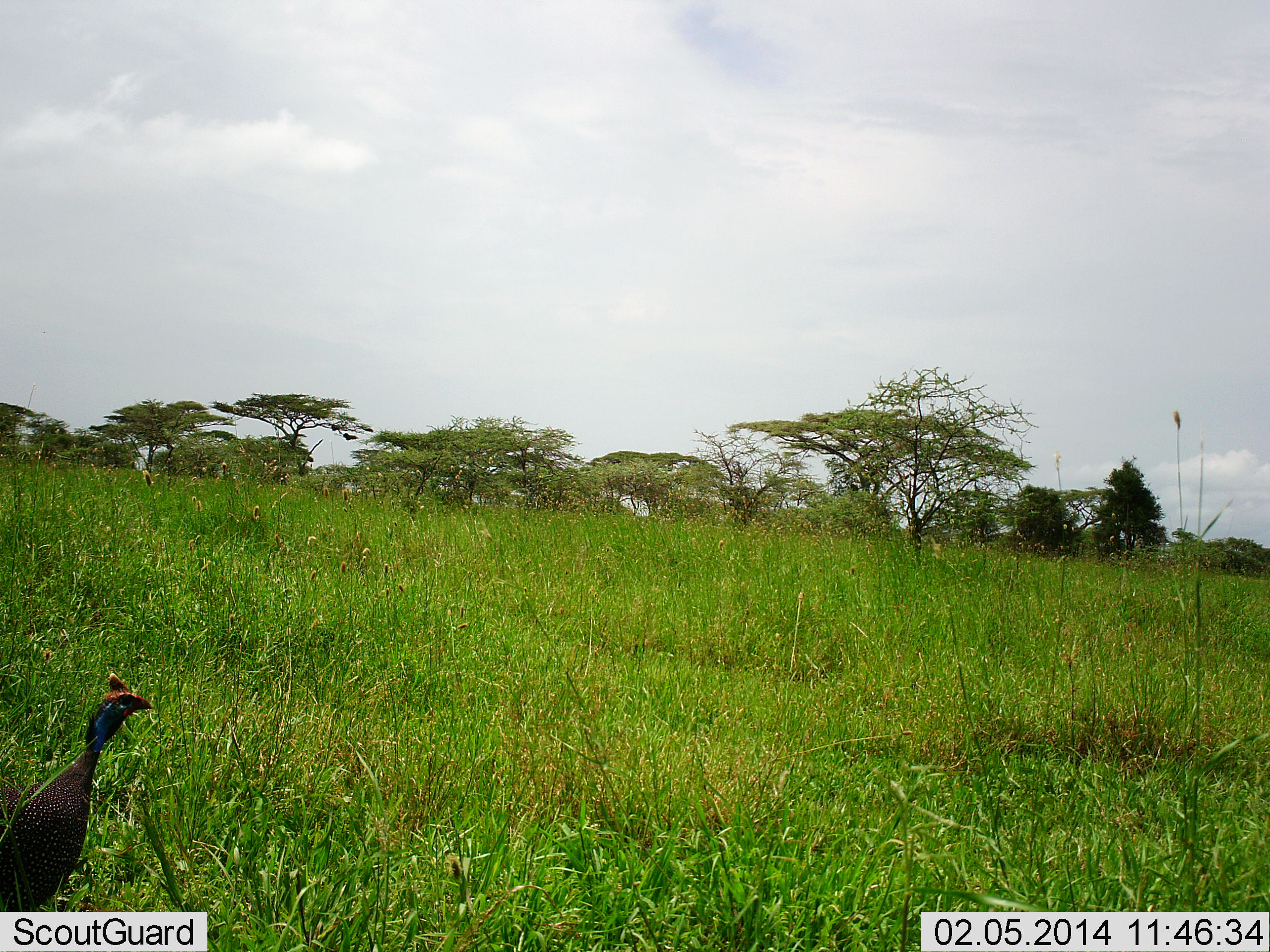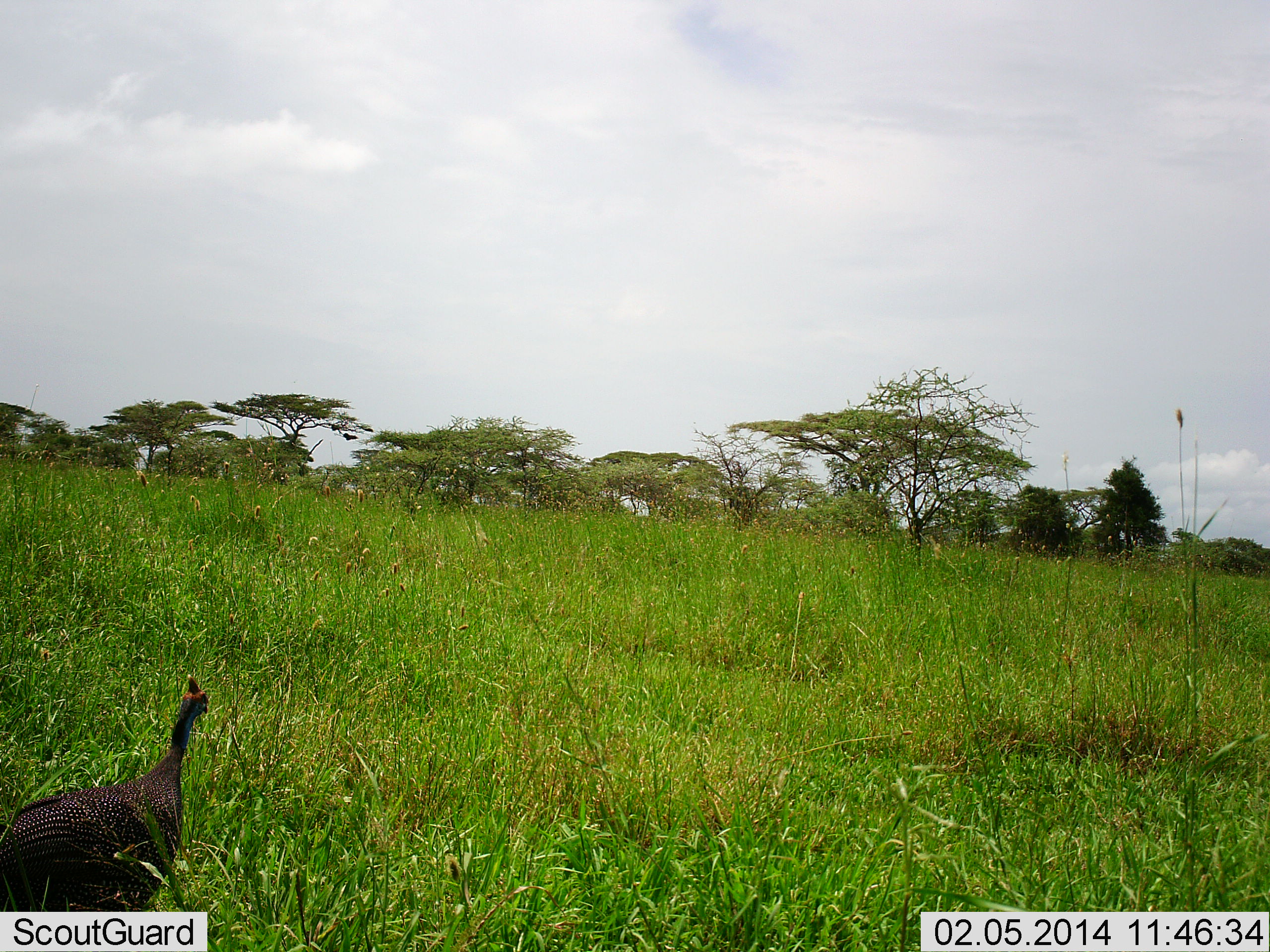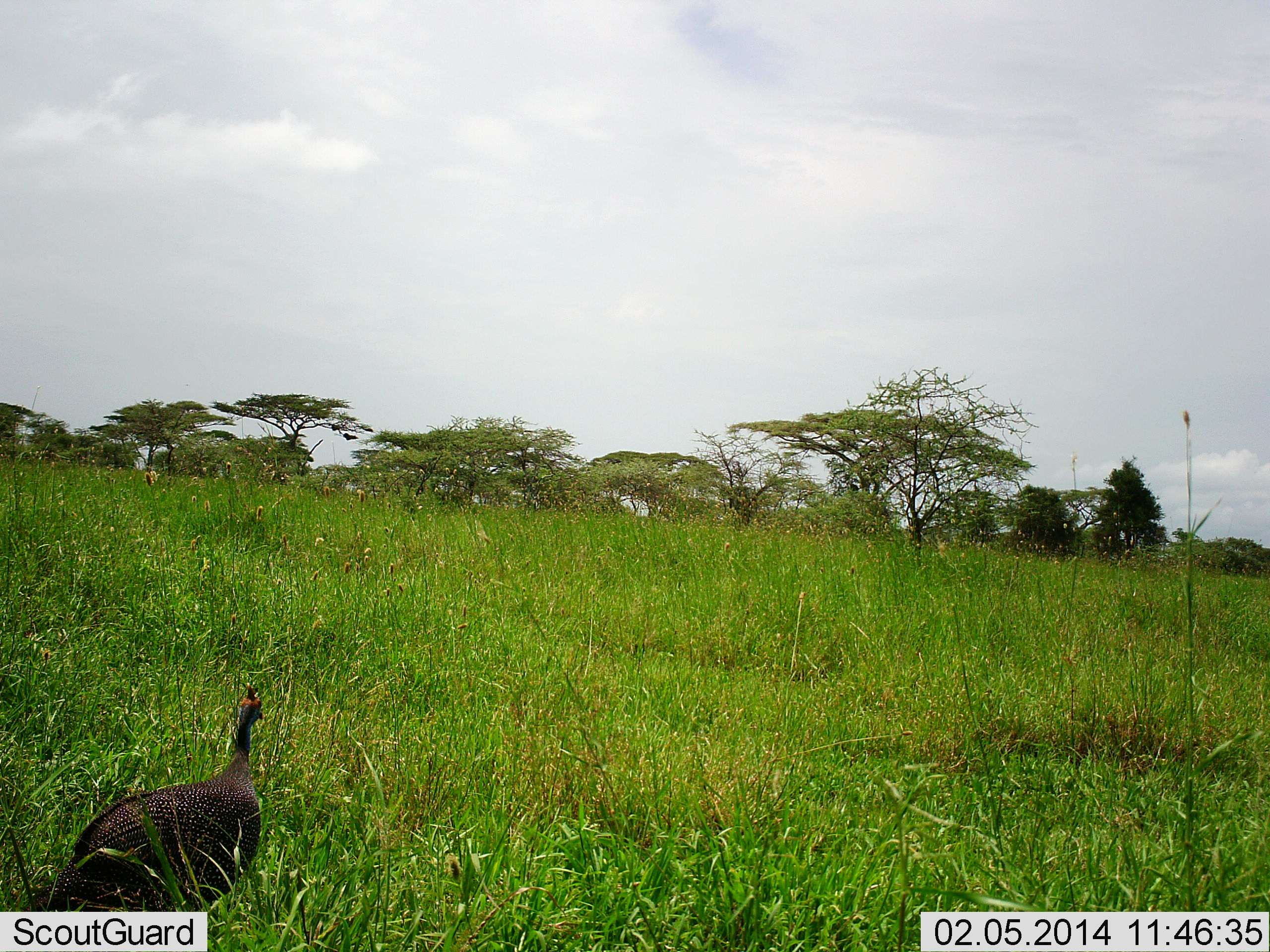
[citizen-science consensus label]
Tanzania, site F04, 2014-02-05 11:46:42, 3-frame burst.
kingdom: Animalia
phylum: Chordata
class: Aves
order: Galliformes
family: Numididae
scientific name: Numididae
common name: guinea fowl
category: guineafowl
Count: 1.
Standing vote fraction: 11%.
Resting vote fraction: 0%.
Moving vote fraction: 92%.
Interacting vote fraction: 0%.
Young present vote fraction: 0%.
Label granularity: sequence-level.